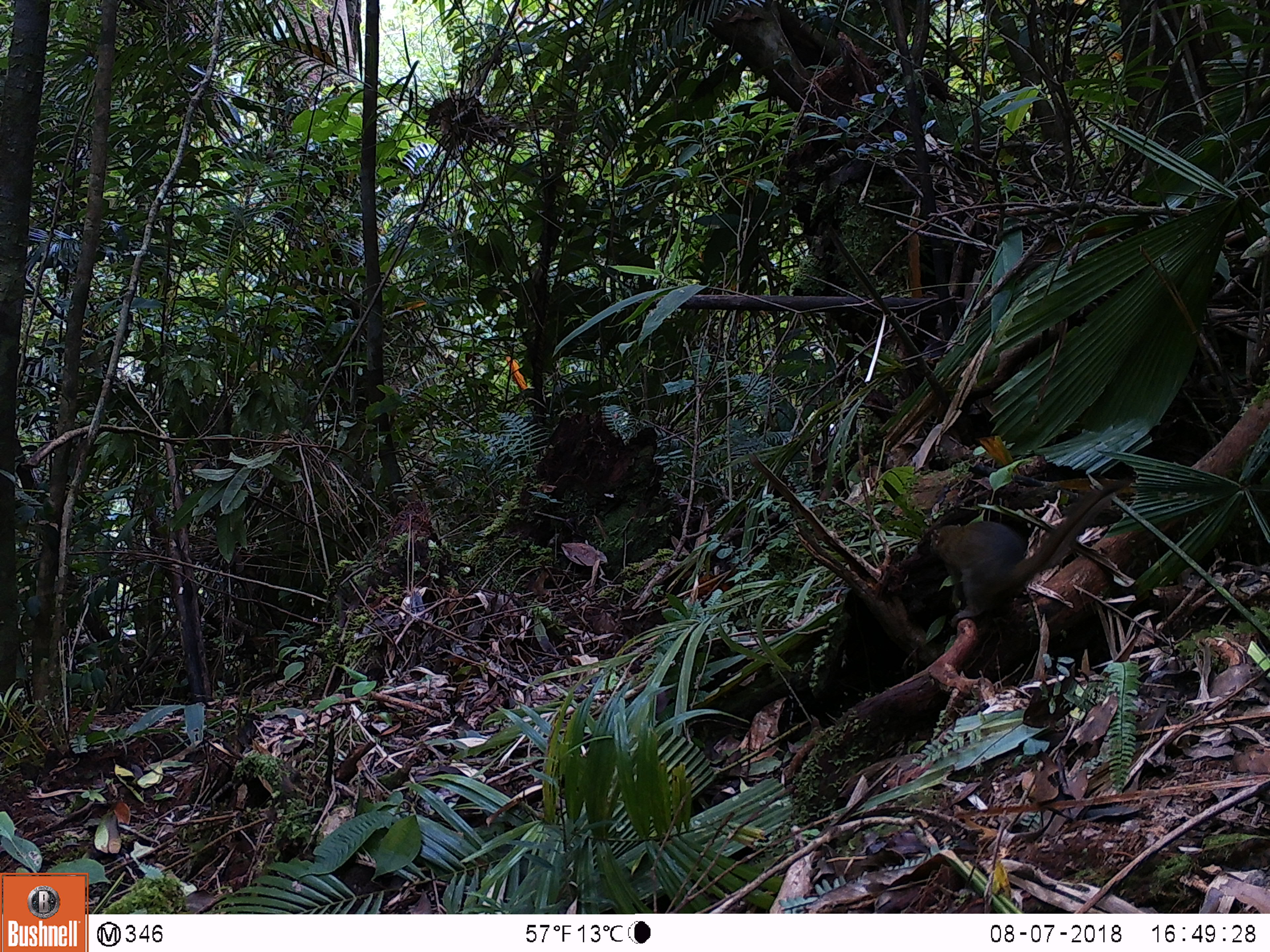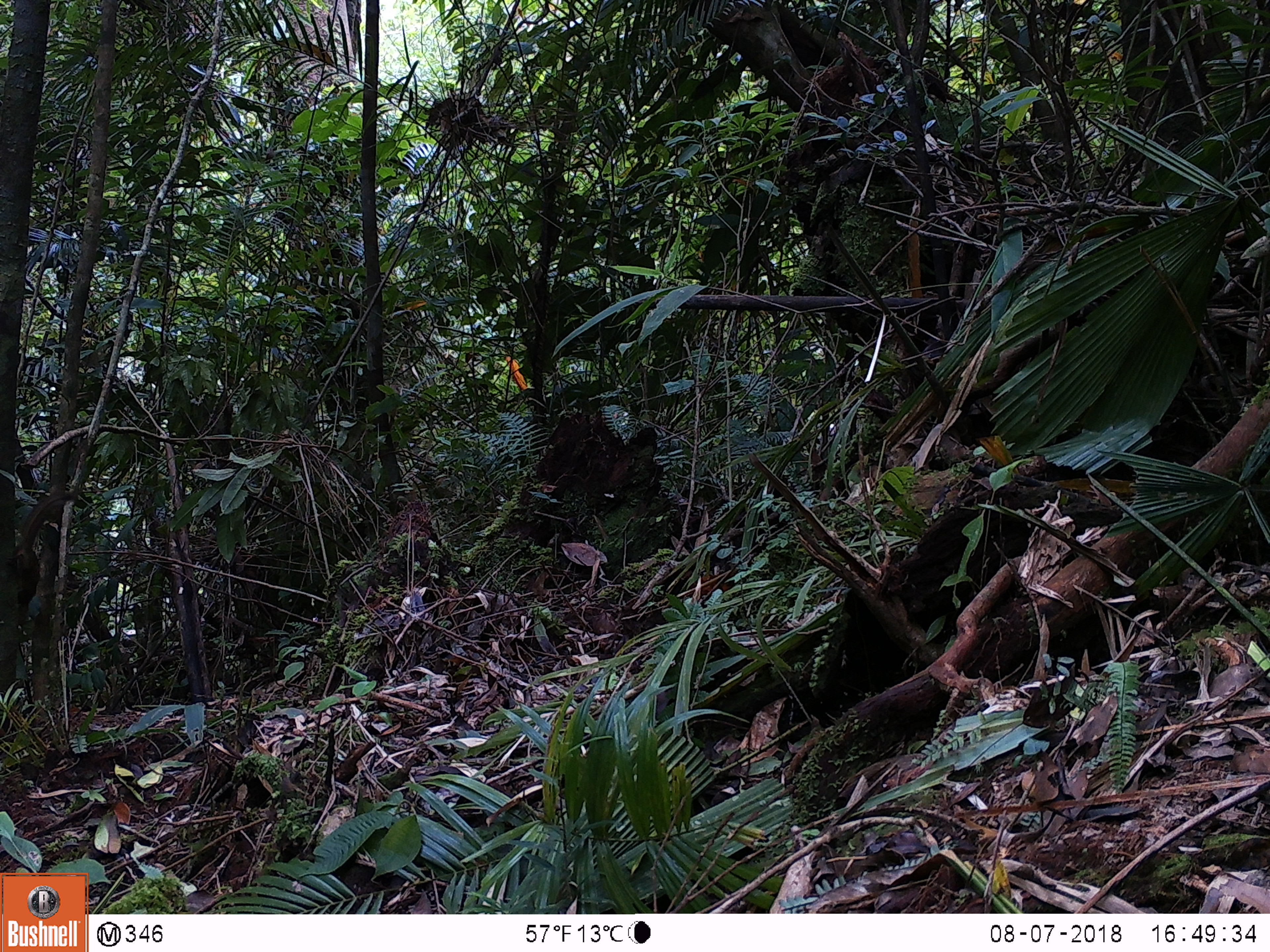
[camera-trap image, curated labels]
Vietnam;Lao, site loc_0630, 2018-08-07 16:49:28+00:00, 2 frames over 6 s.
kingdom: Animalia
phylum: Chordata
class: Mammalia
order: Scandentia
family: Tupaiidae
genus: Tupaia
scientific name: Tupaia belangeri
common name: northern treeshrew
Northern treeshrew (Tupaia belangeri). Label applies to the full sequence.